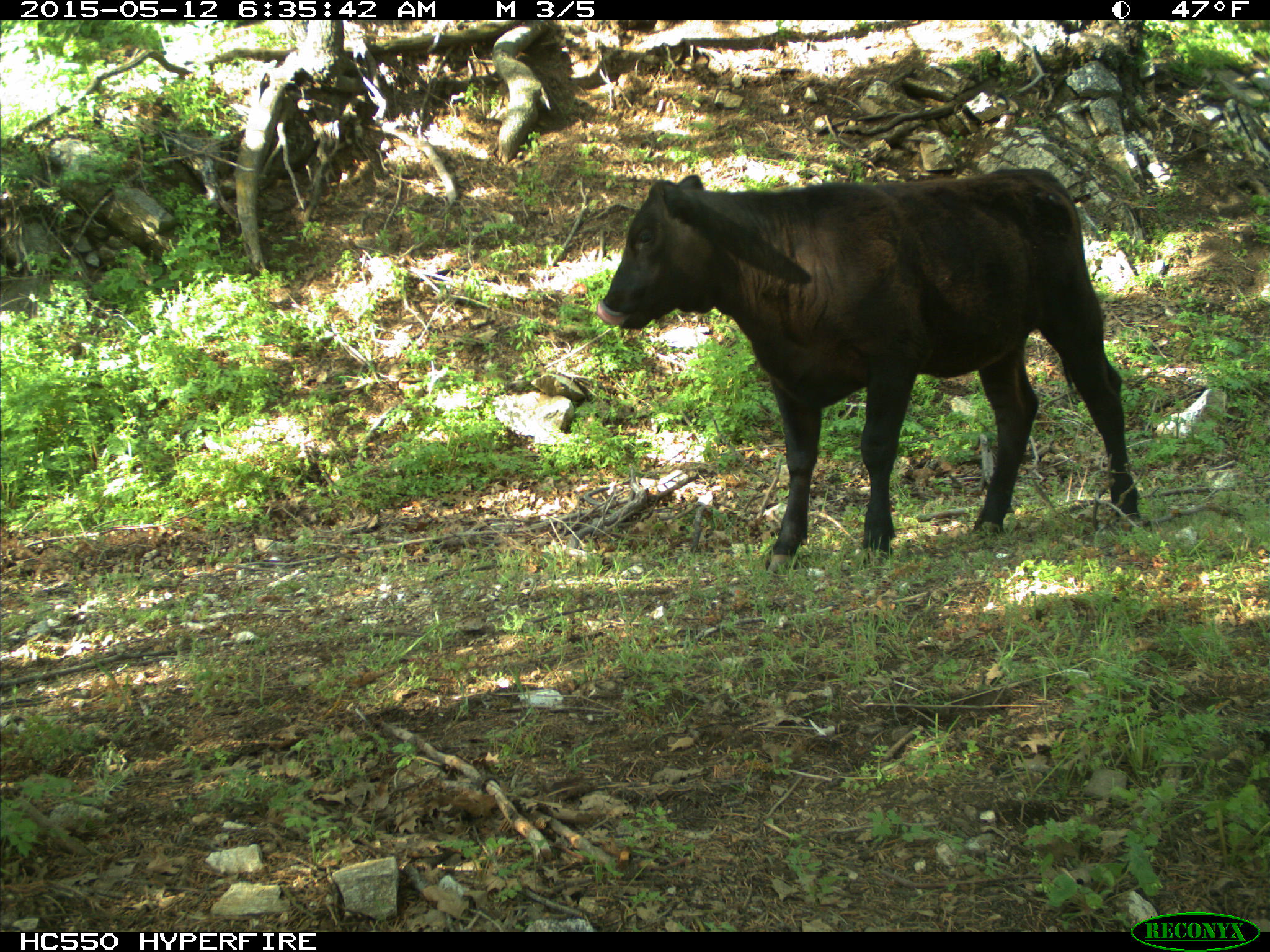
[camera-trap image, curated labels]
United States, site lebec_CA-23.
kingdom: Animalia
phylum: Chordata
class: Mammalia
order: Artiodactyla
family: Bovidae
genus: Bos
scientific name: Bos taurus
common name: domestic cow